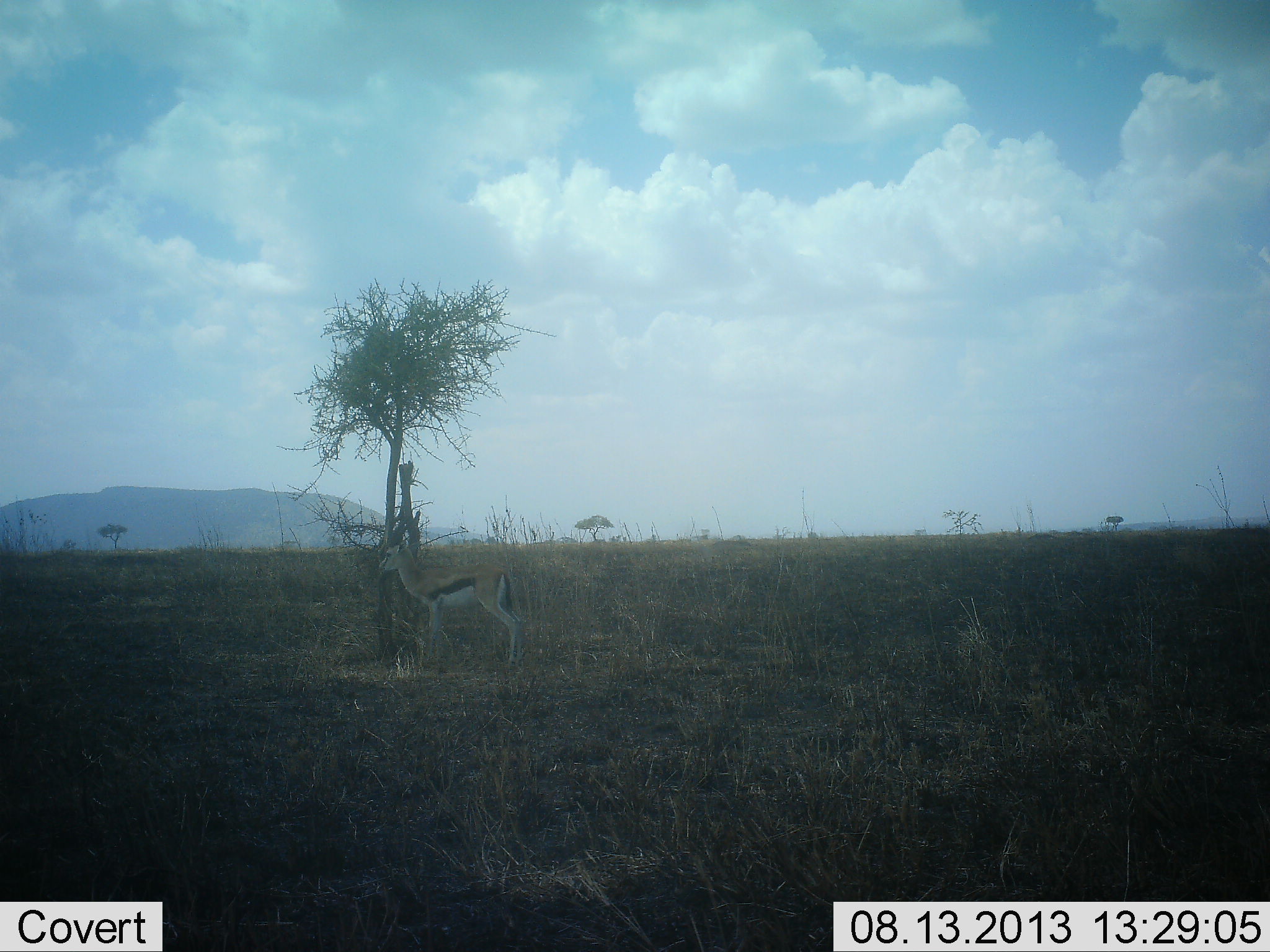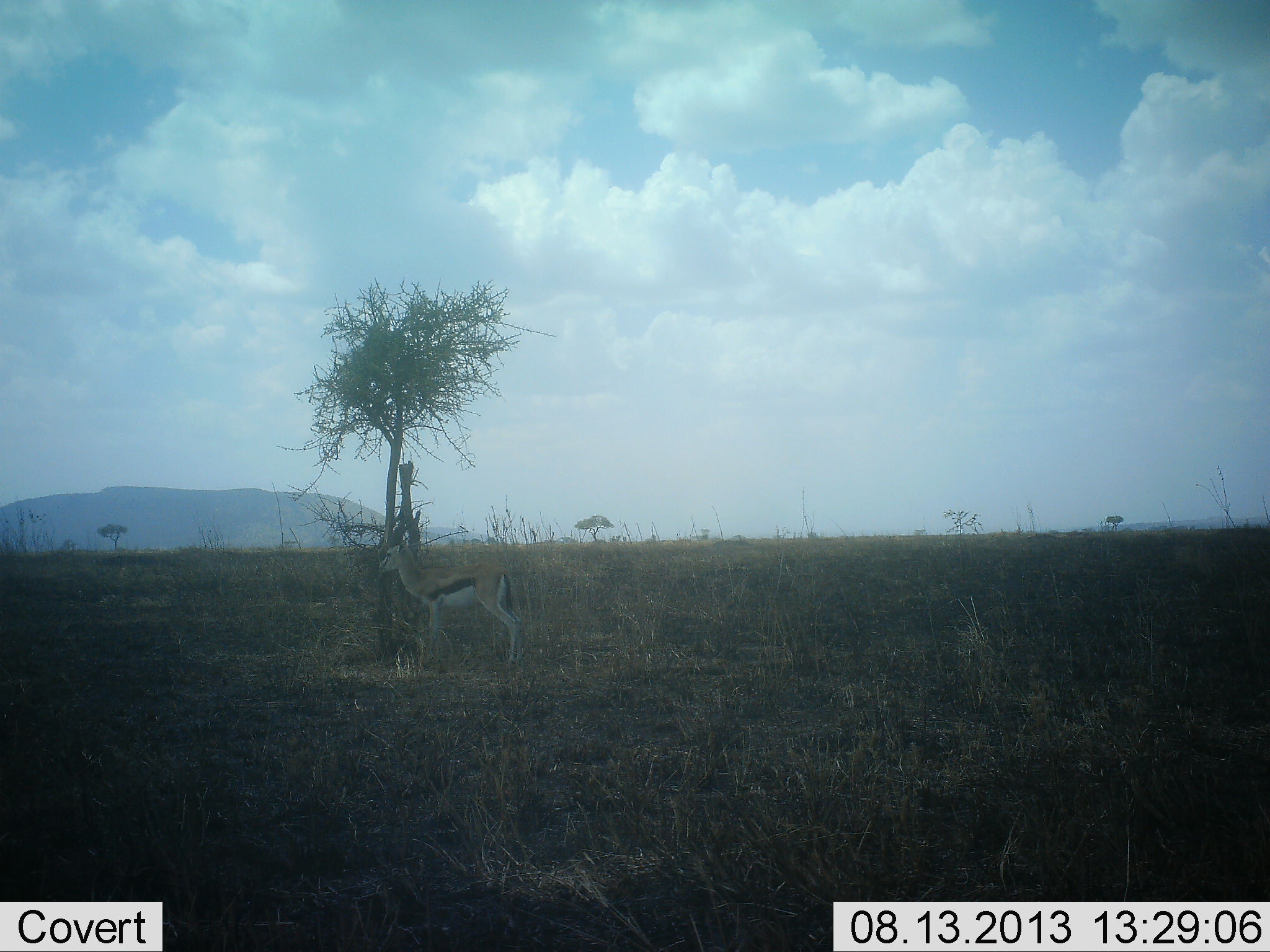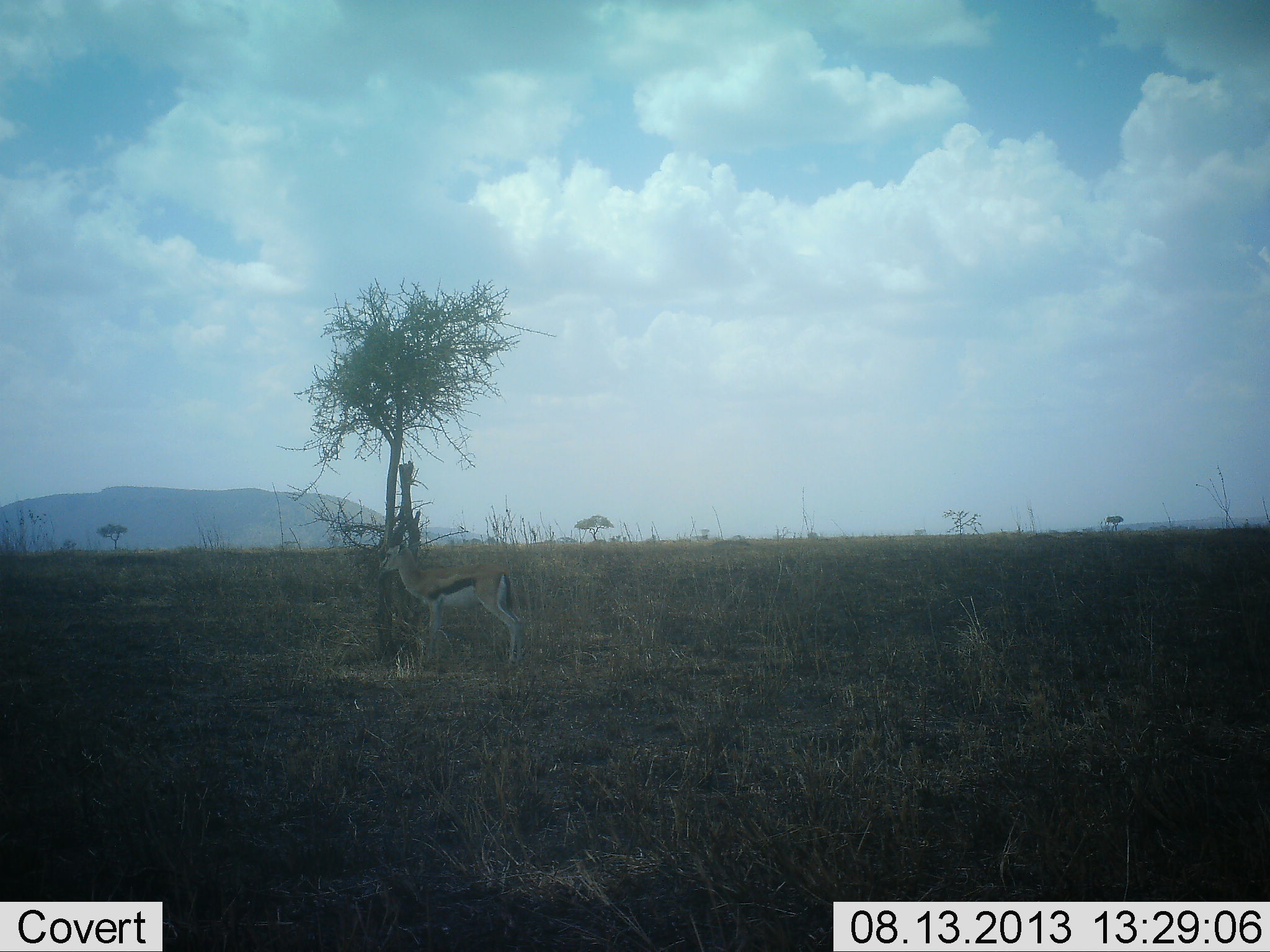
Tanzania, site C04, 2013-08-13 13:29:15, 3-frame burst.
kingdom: Animalia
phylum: Chordata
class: Mammalia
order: Artiodactyla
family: Bovidae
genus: Eudorcas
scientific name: Eudorcas thomsonii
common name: thomson's gazelle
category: gazellethomsons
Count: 1.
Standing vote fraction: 100%.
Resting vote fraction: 0%.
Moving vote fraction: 0%.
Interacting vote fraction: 0%.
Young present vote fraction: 0%.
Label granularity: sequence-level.